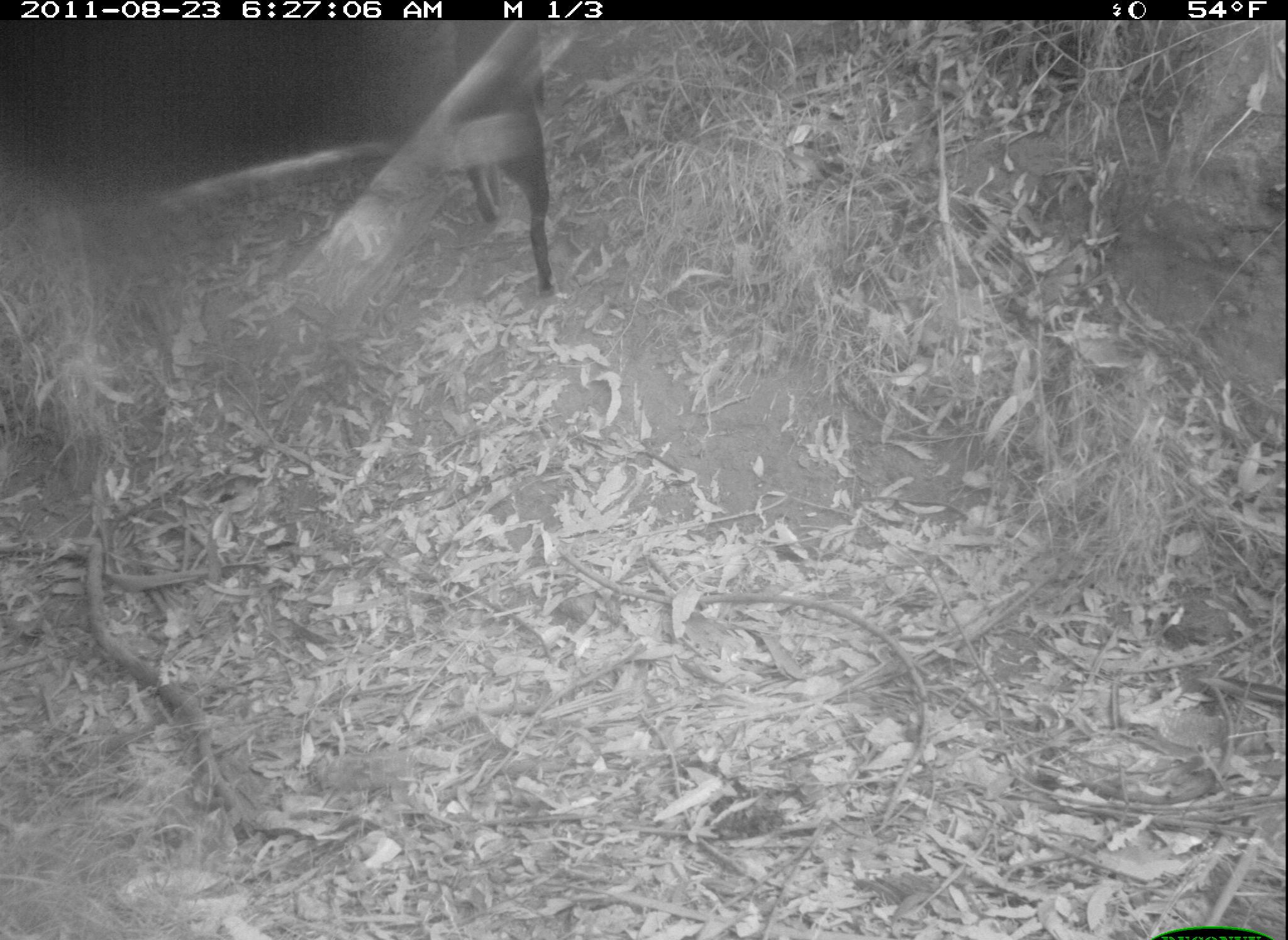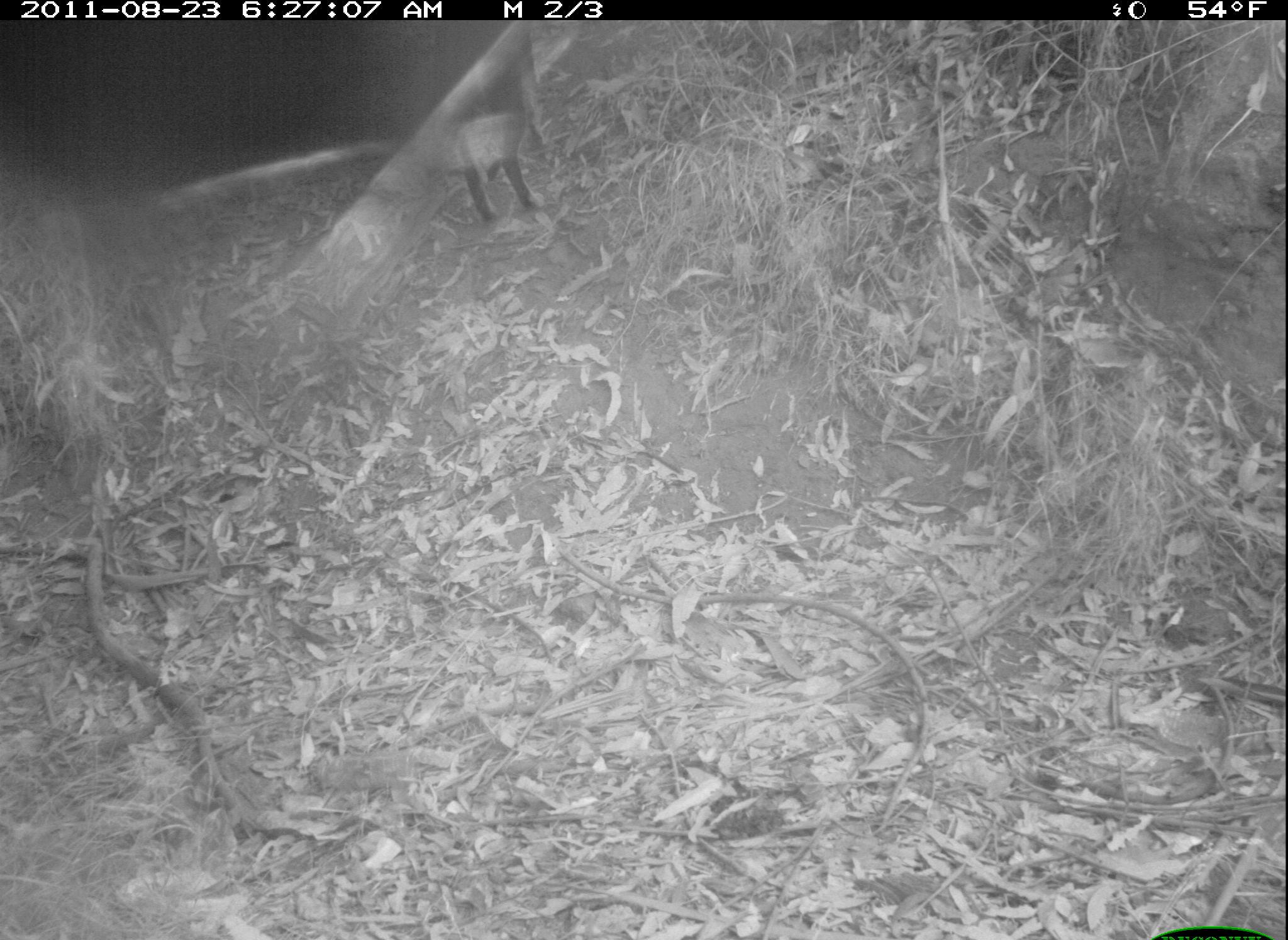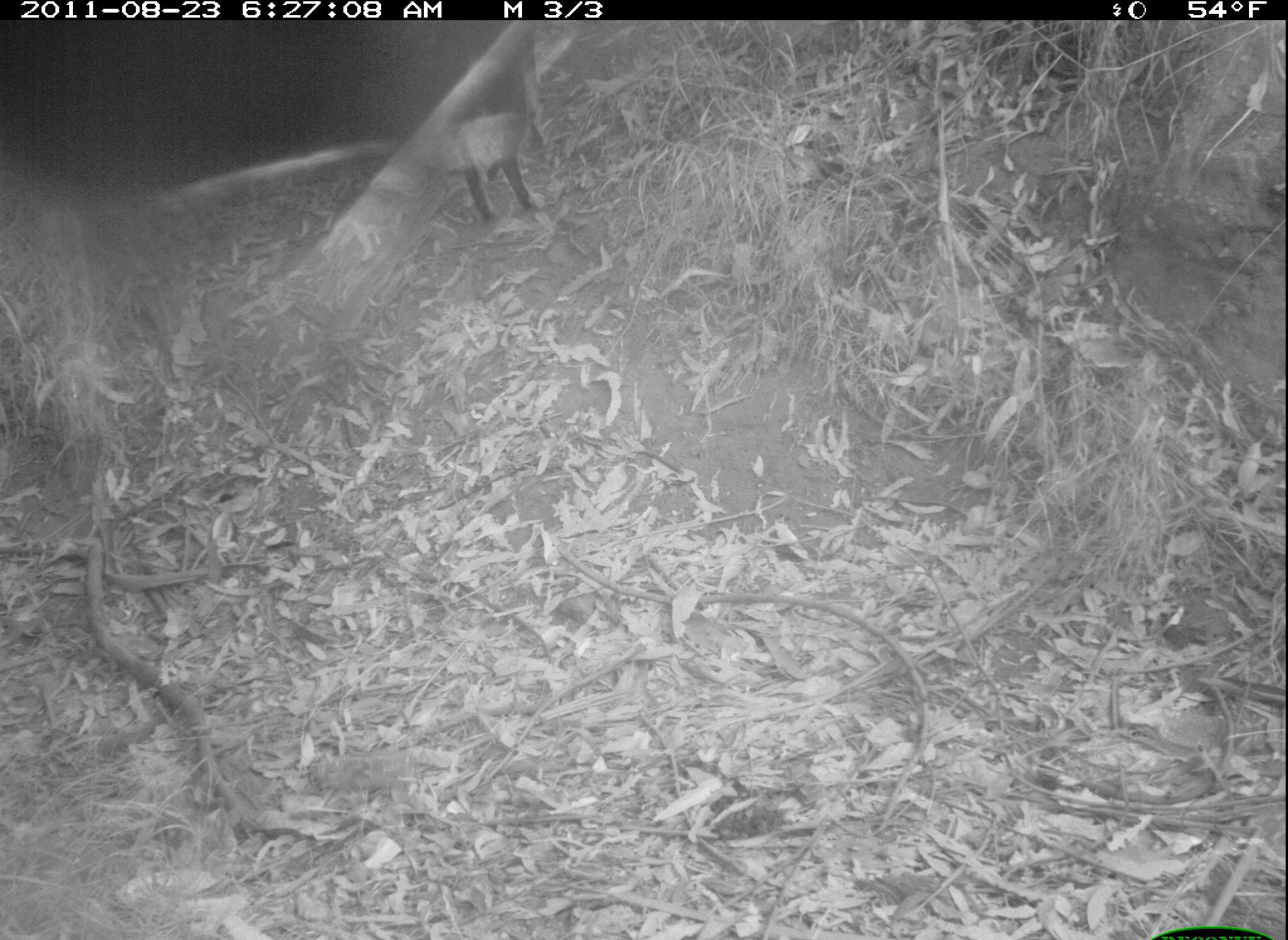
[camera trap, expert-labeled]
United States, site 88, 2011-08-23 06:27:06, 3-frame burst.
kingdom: Animalia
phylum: Chordata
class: Mammalia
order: Carnivora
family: Canidae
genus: Canis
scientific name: Canis familiaris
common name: domestic dog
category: dog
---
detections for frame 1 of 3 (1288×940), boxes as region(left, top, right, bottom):
dog: region(436, 16, 562, 293)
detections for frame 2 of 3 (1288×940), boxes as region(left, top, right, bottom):
dog: region(401, 16, 572, 221)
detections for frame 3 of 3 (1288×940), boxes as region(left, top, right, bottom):
dog: region(425, 18, 566, 227)